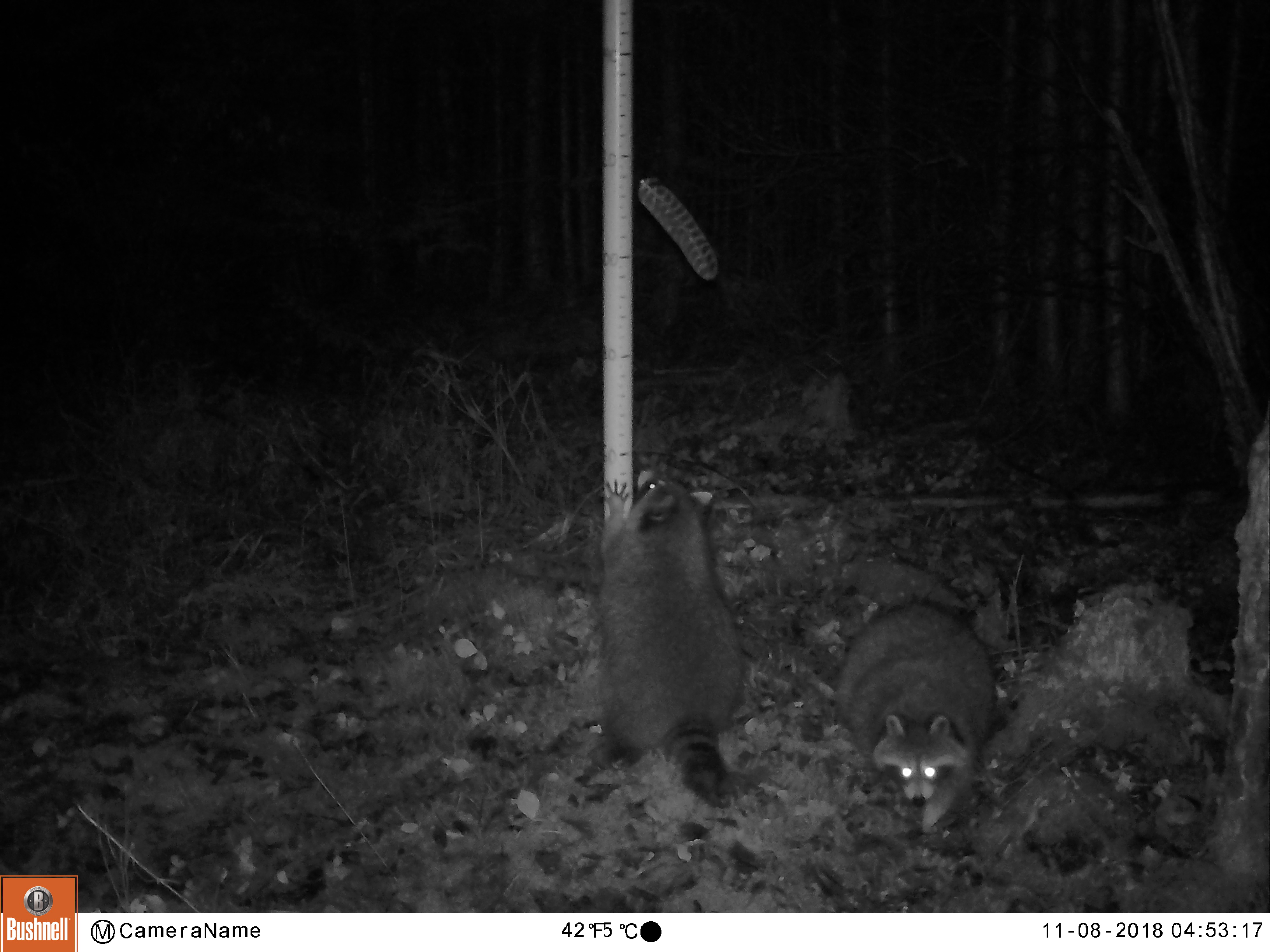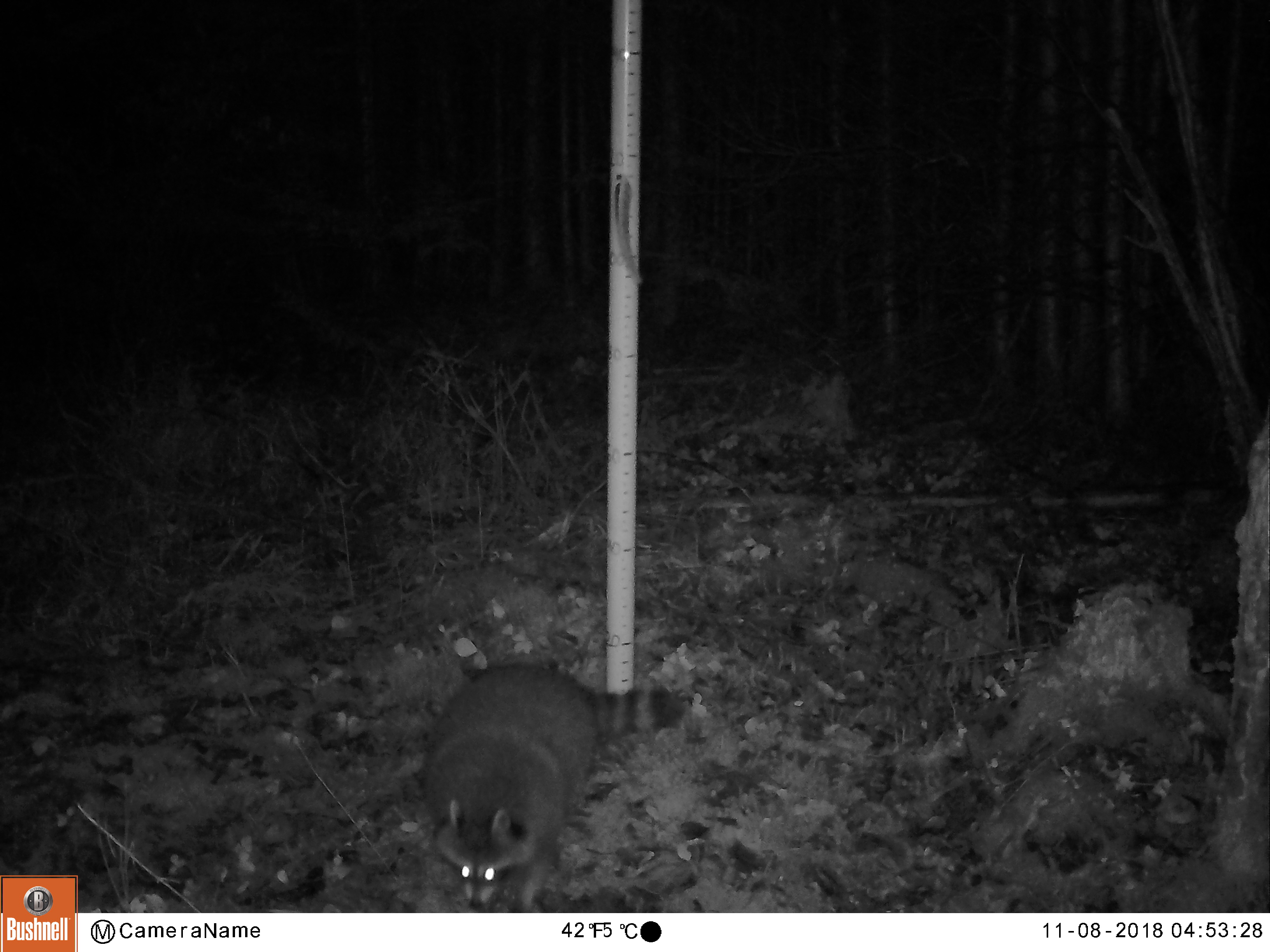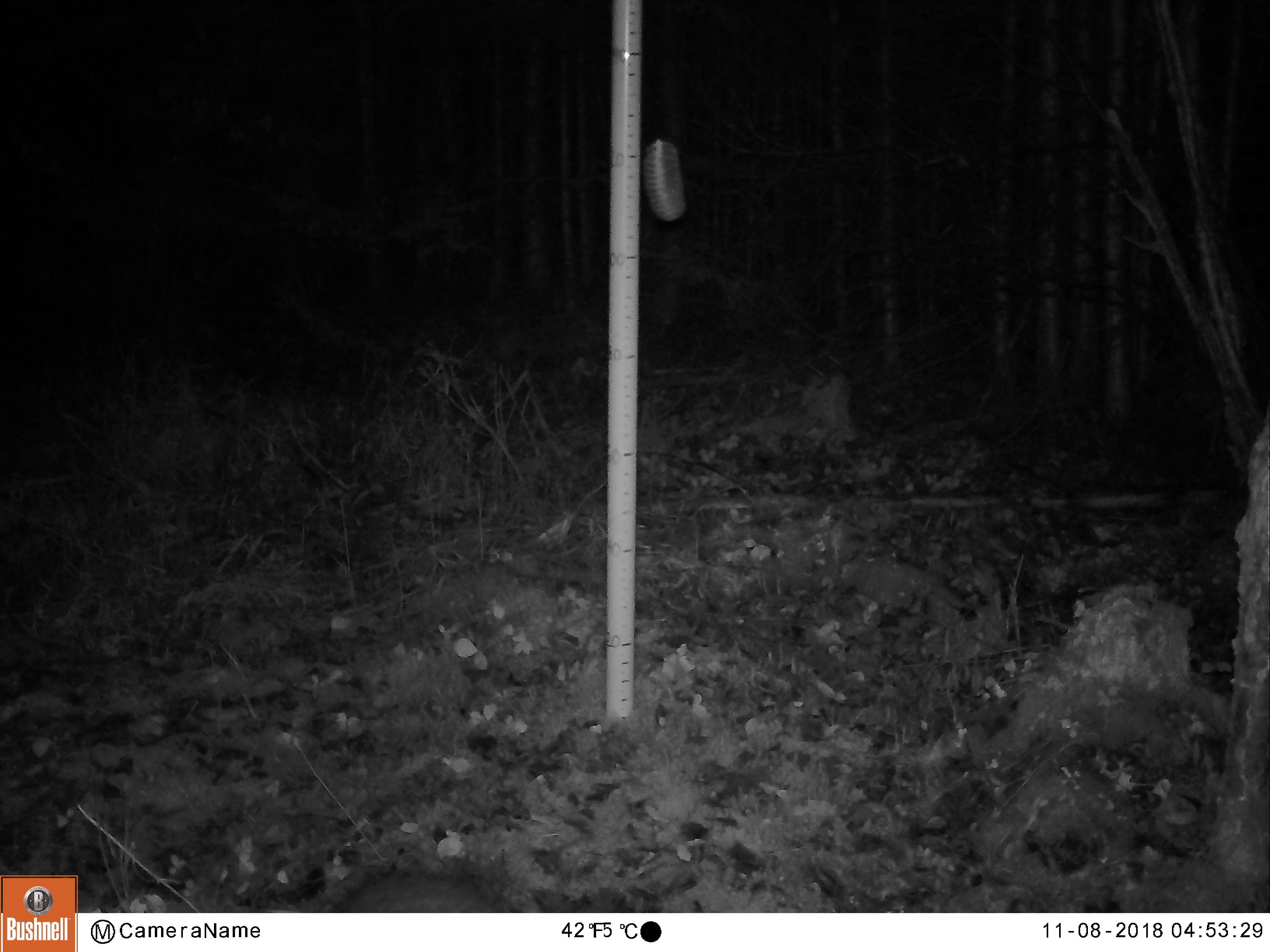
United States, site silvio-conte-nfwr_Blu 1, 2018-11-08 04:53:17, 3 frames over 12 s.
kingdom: Animalia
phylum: Chordata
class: Mammalia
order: Carnivora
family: Procyonidae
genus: Procyon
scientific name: Procyon lotor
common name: raccoon